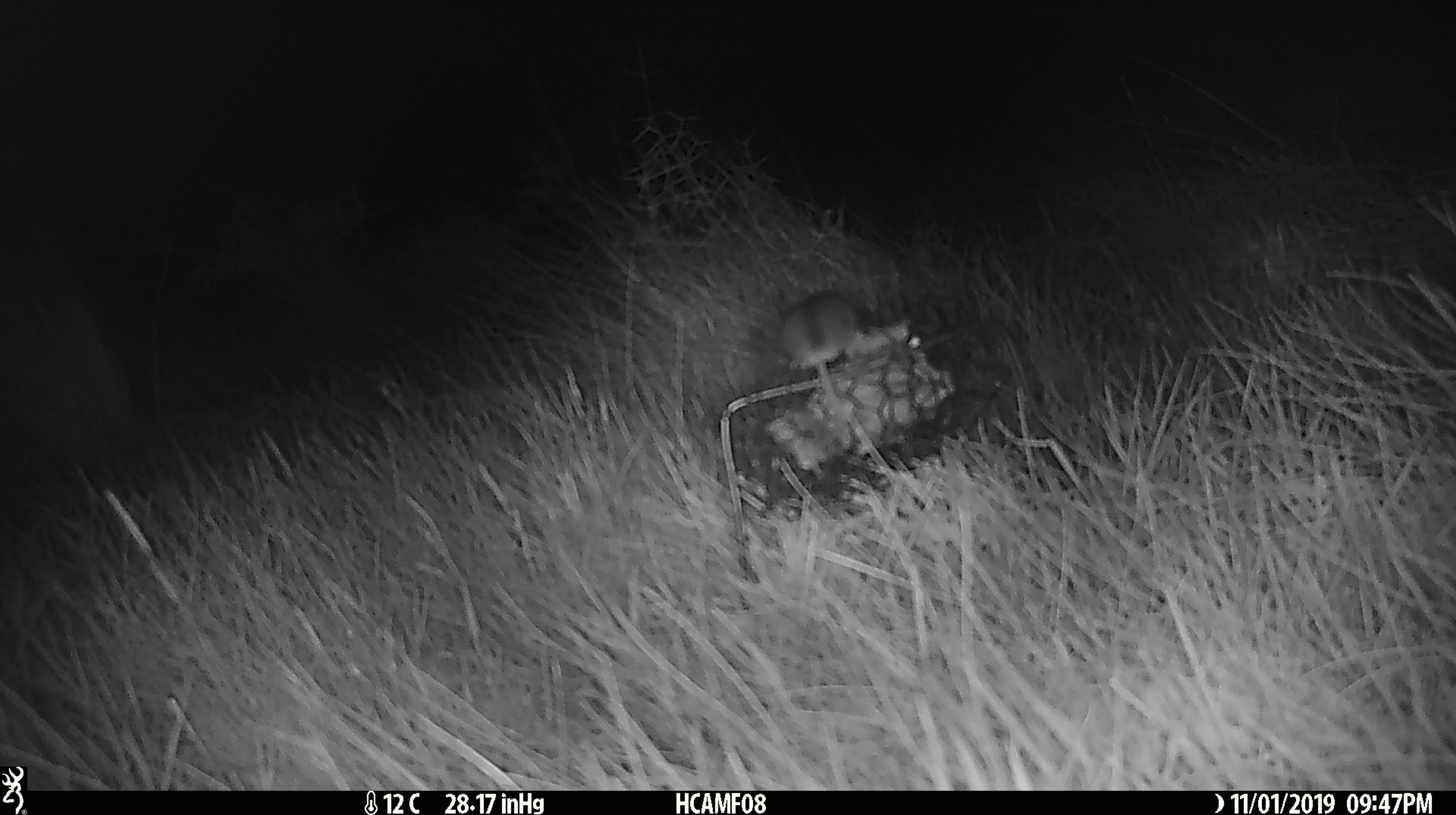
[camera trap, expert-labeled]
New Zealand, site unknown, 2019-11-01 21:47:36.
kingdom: Animalia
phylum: Chordata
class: Mammalia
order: Rodentia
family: Muridae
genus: Mus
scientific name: Mus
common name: mouse